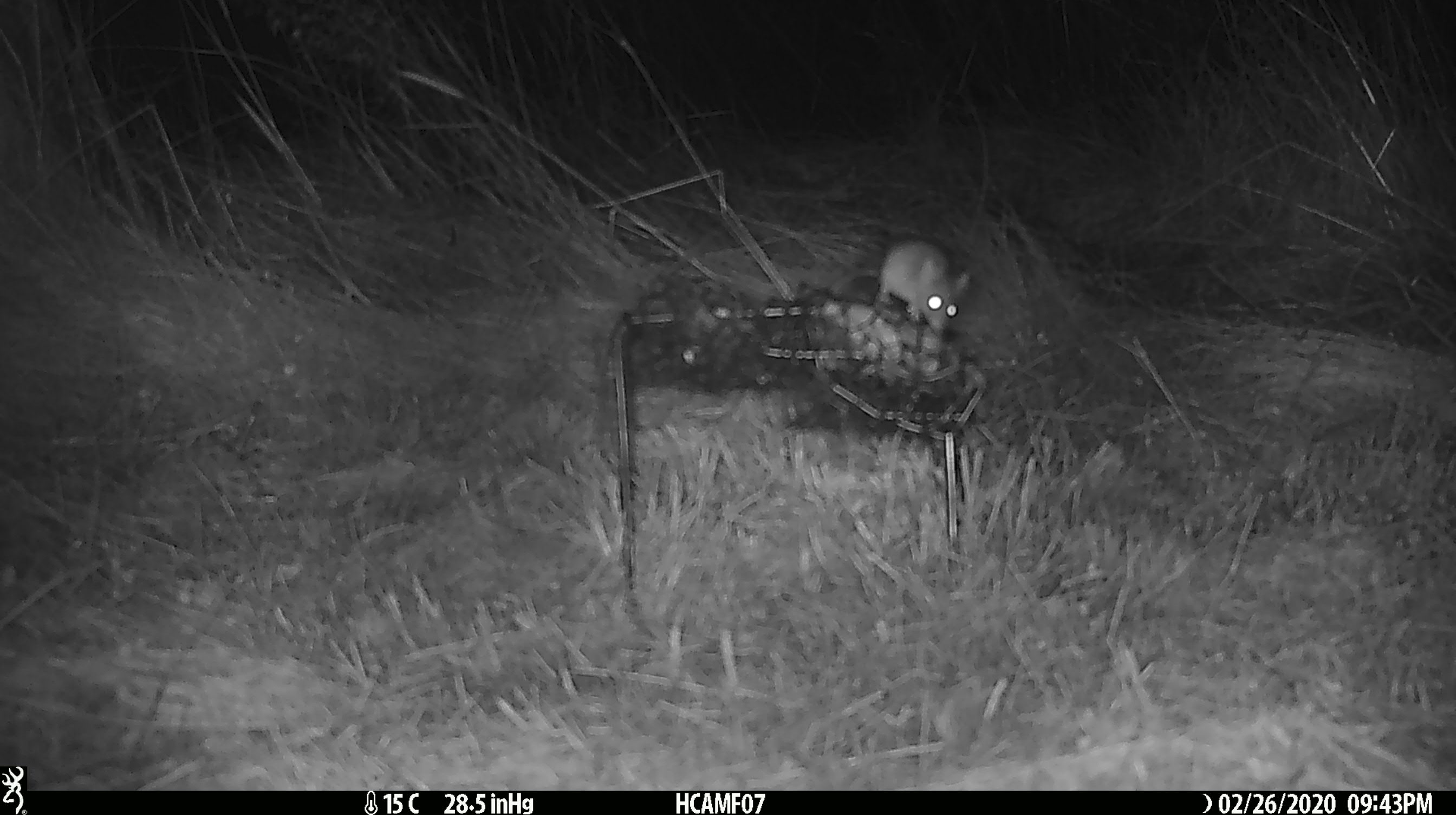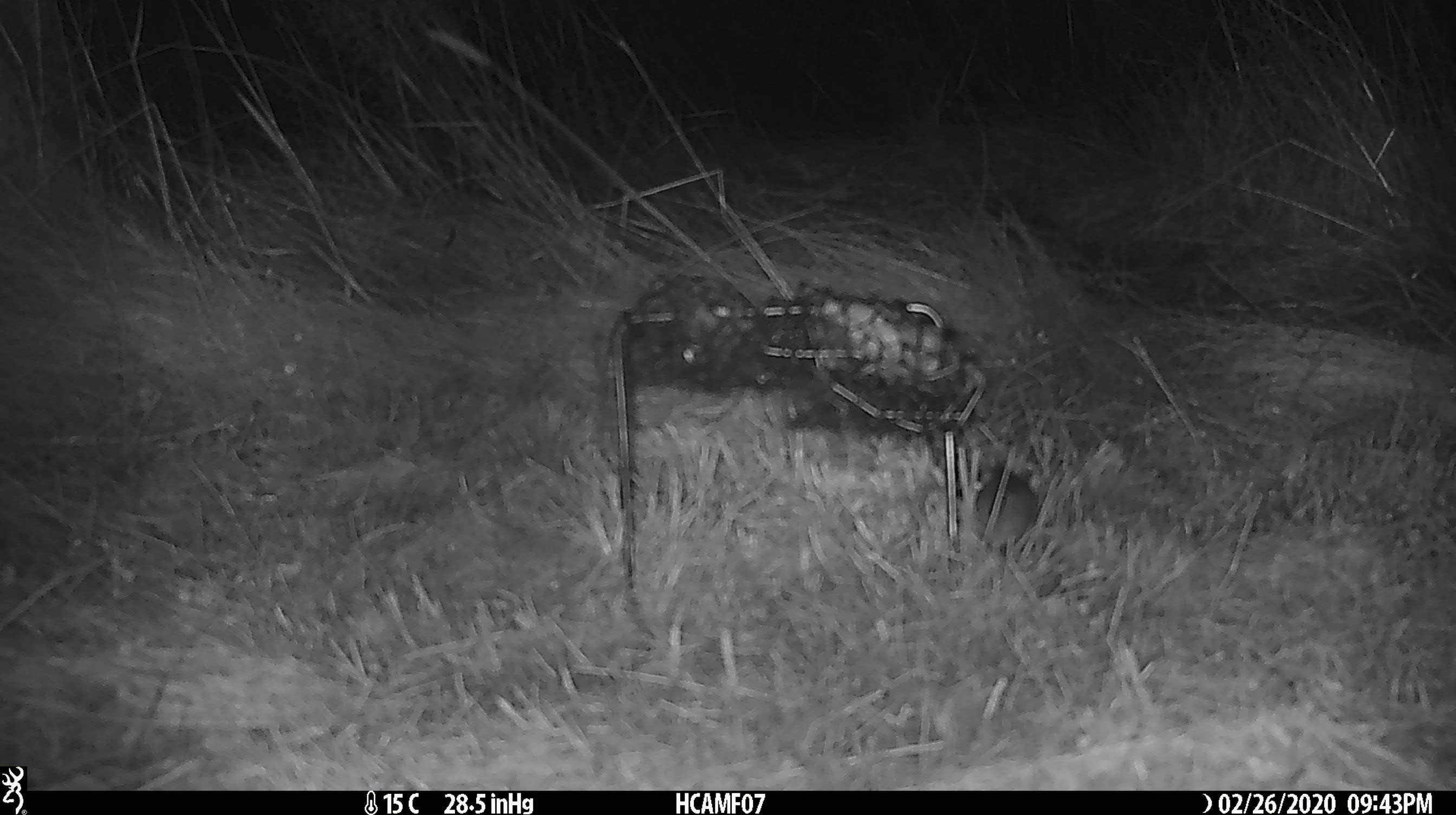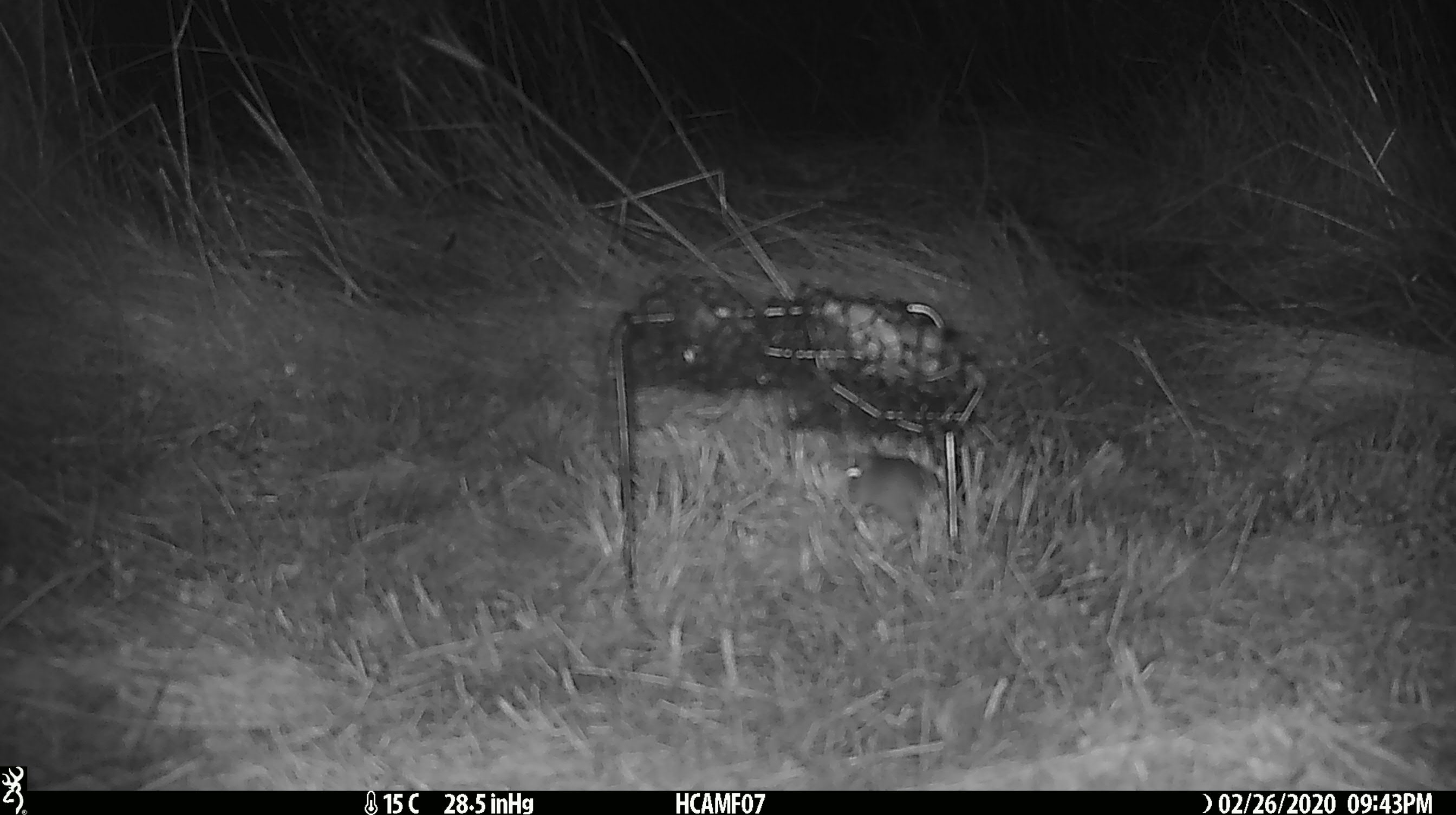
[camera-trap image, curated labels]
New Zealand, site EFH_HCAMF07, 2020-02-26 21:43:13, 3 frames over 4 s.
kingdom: Animalia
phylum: Chordata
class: Mammalia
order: Rodentia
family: Muridae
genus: Mus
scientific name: Mus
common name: mouse